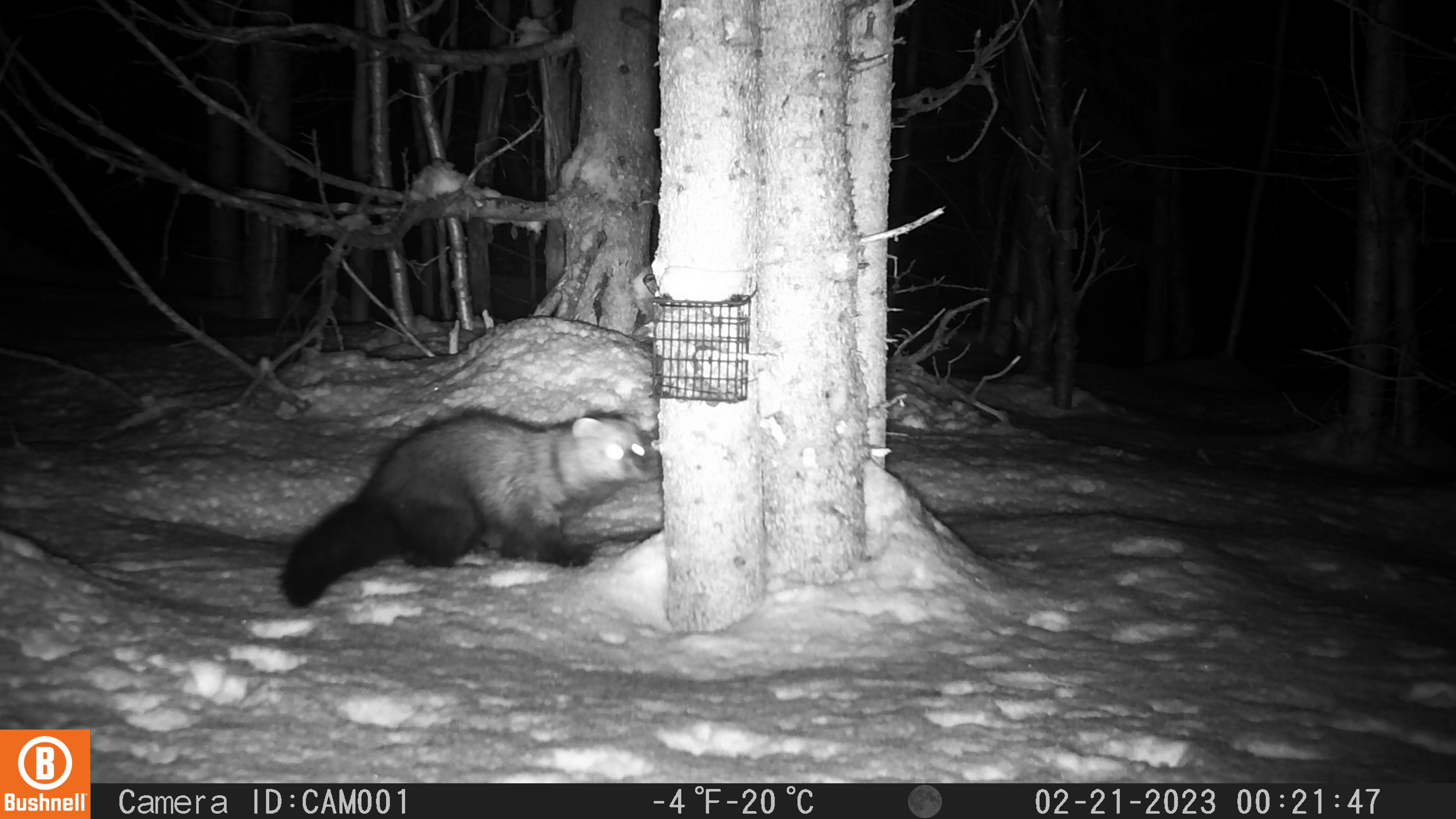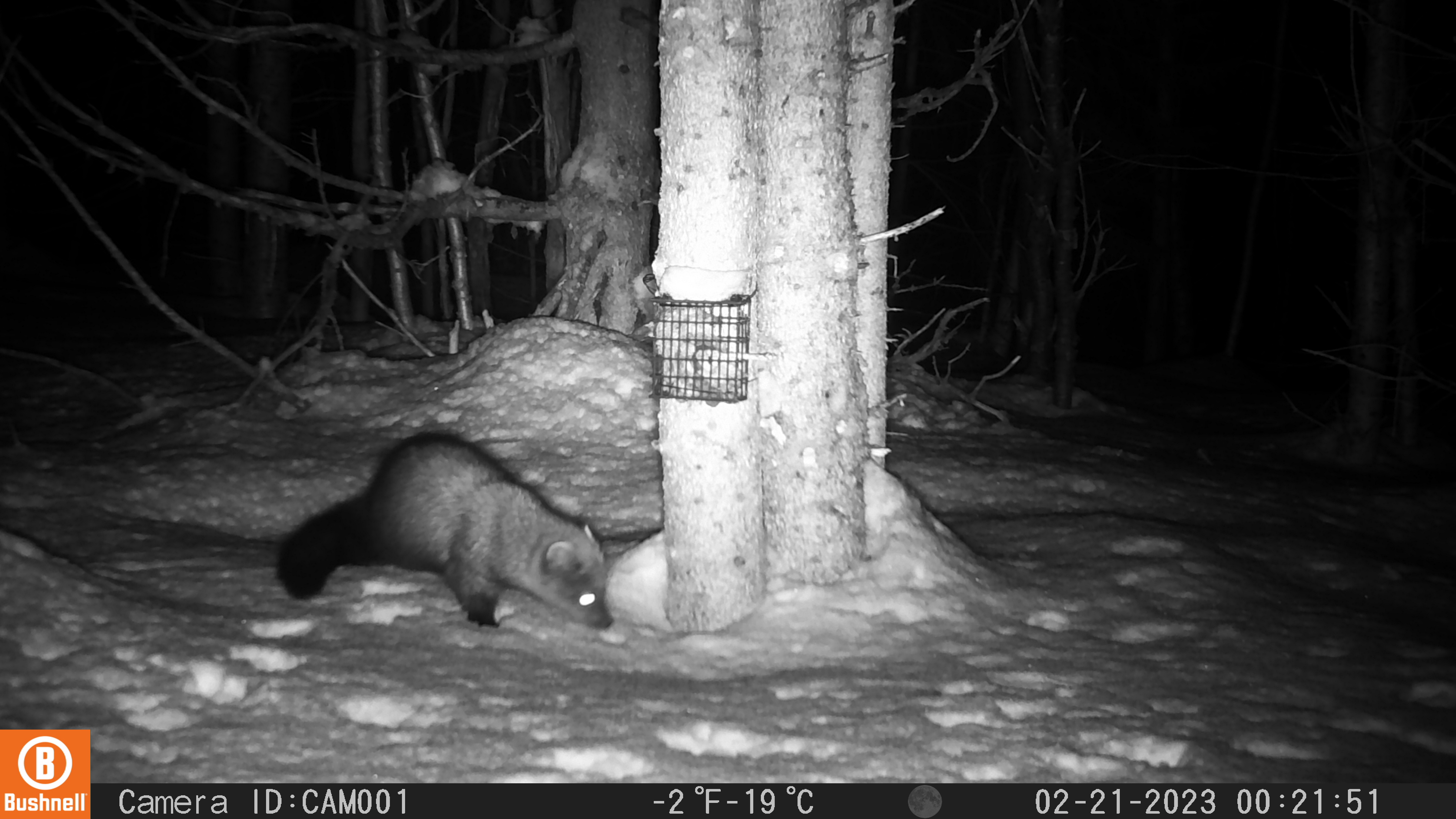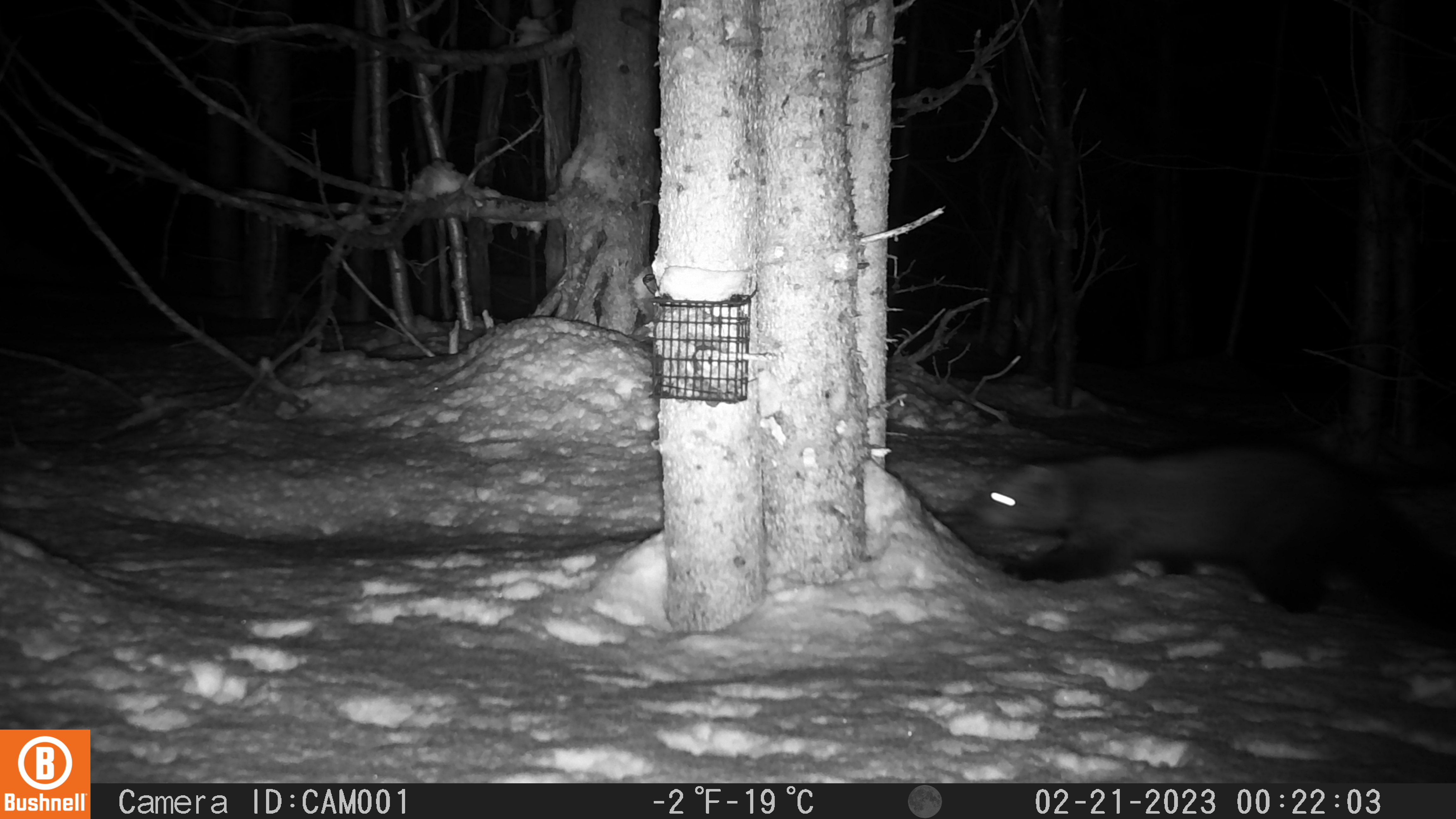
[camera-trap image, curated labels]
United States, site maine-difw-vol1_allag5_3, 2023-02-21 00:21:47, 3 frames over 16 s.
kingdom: Animalia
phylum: Chordata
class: Mammalia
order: Carnivora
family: Mustelidae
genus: Pekania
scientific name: Pekania pennanti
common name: fisher